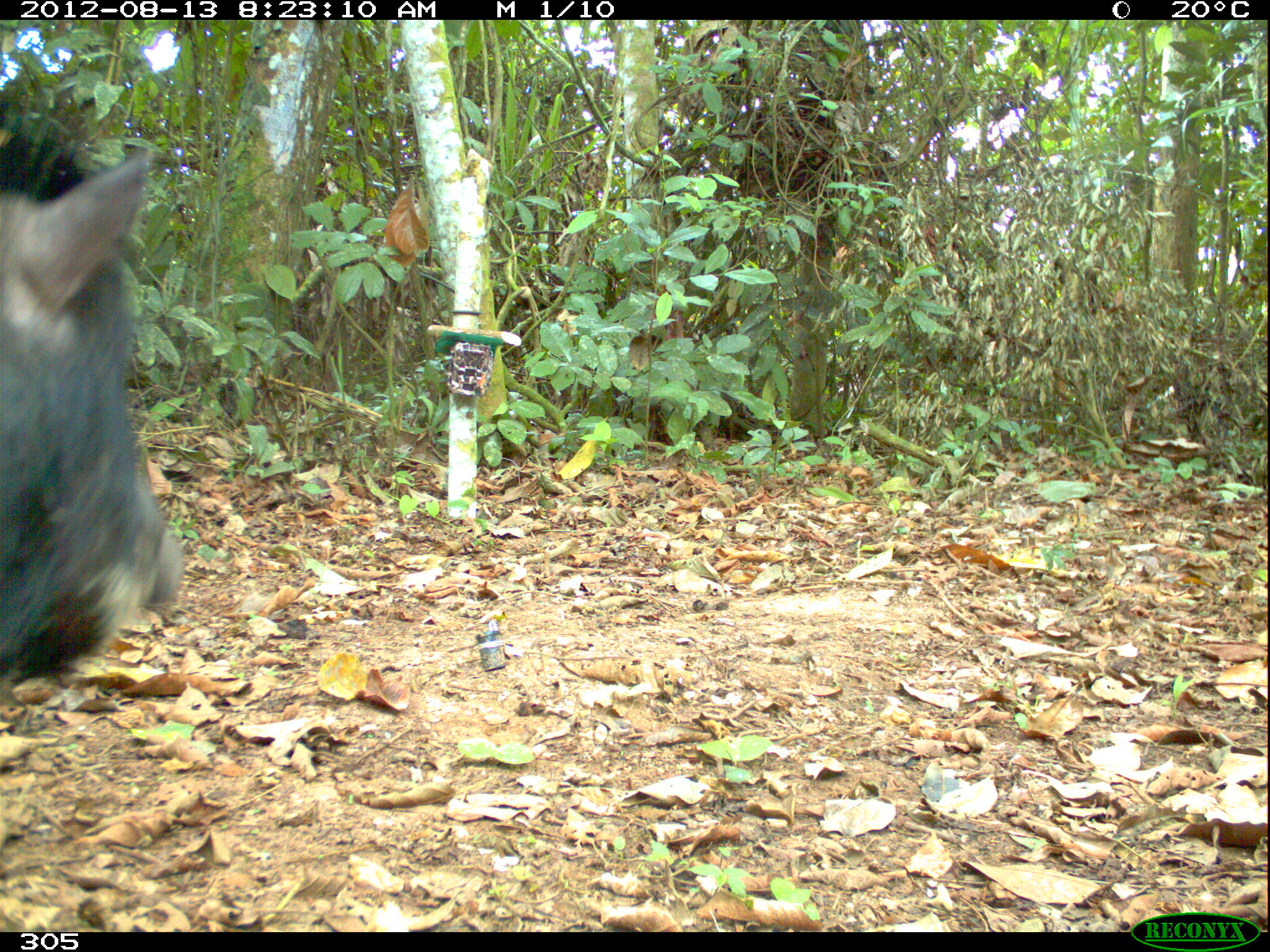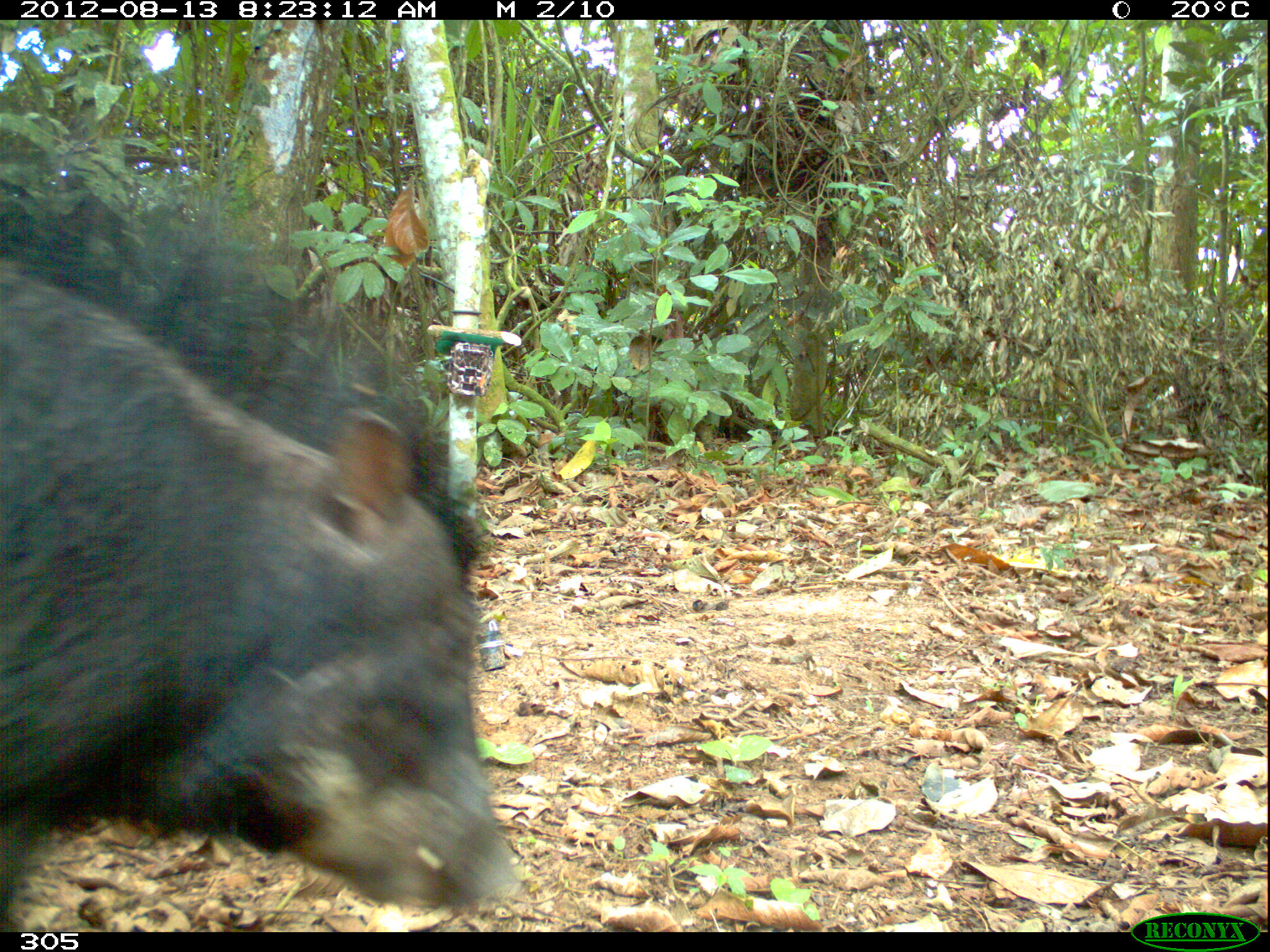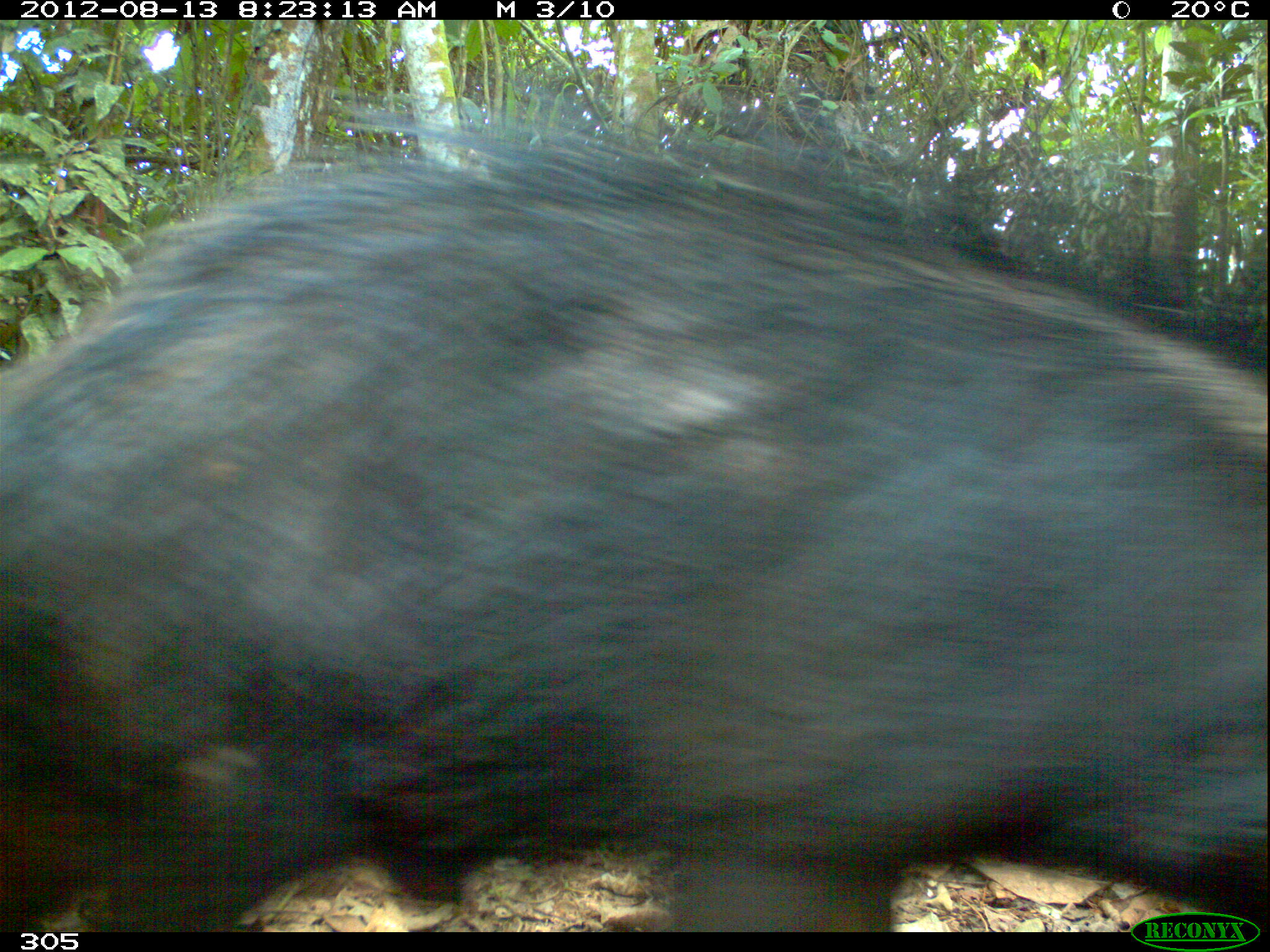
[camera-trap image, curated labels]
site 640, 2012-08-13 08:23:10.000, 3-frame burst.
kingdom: Animalia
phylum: Chordata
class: Mammalia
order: Artiodactyla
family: Tayassuidae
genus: Tayassu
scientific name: Tayassu pecari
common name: white-lipped peccary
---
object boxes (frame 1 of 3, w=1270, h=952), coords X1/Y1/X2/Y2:
tayassu pecari: 0/98/185/680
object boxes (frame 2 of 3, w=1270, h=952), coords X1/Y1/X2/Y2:
tayassu pecari: 0/163/520/931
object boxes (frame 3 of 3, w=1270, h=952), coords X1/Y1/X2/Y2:
tayassu pecari: 0/72/1267/932